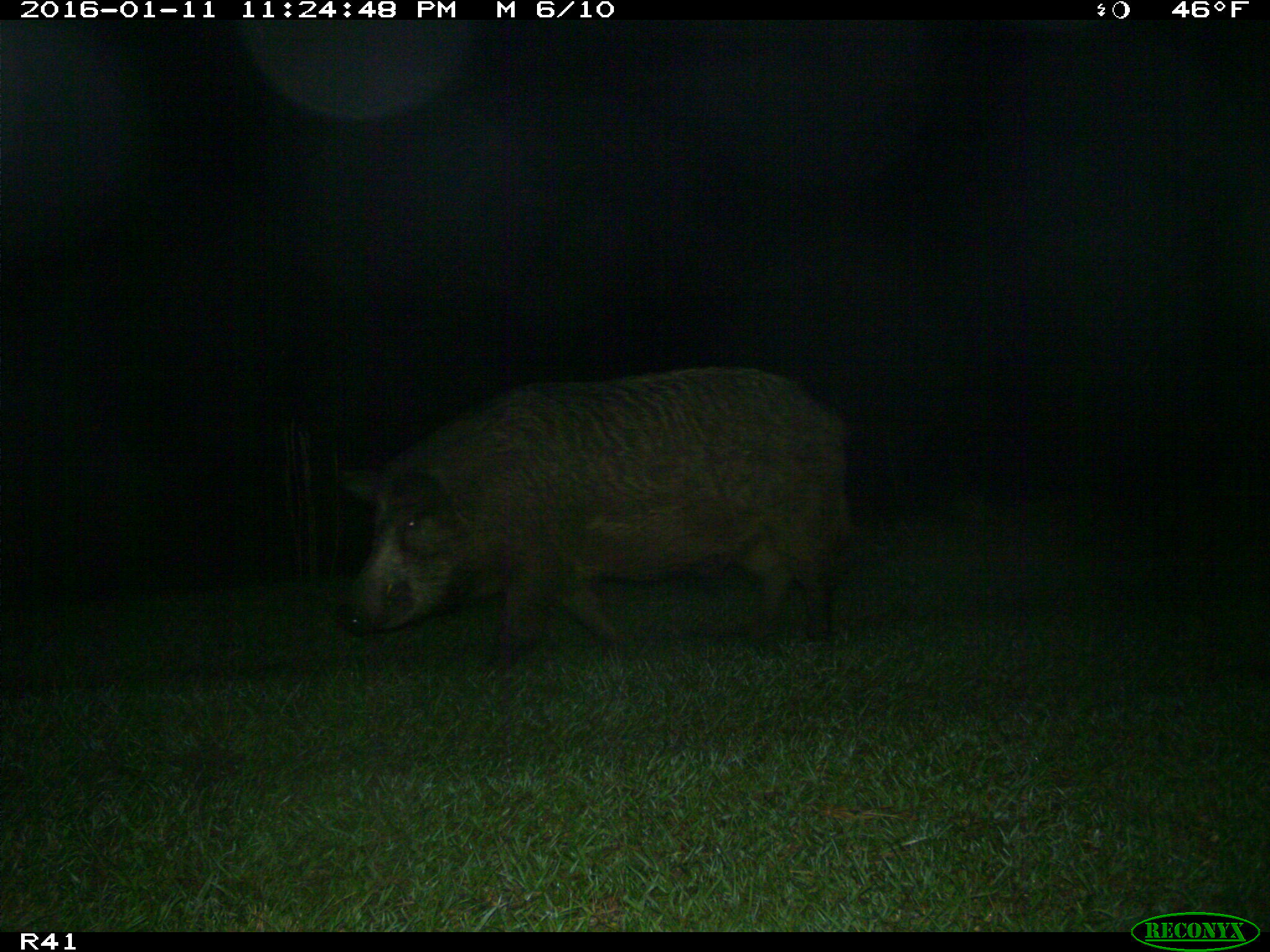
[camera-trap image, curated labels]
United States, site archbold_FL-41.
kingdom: Animalia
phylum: Chordata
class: Mammalia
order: Artiodactyla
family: Suidae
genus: Sus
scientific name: Sus scrofa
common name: wild boar